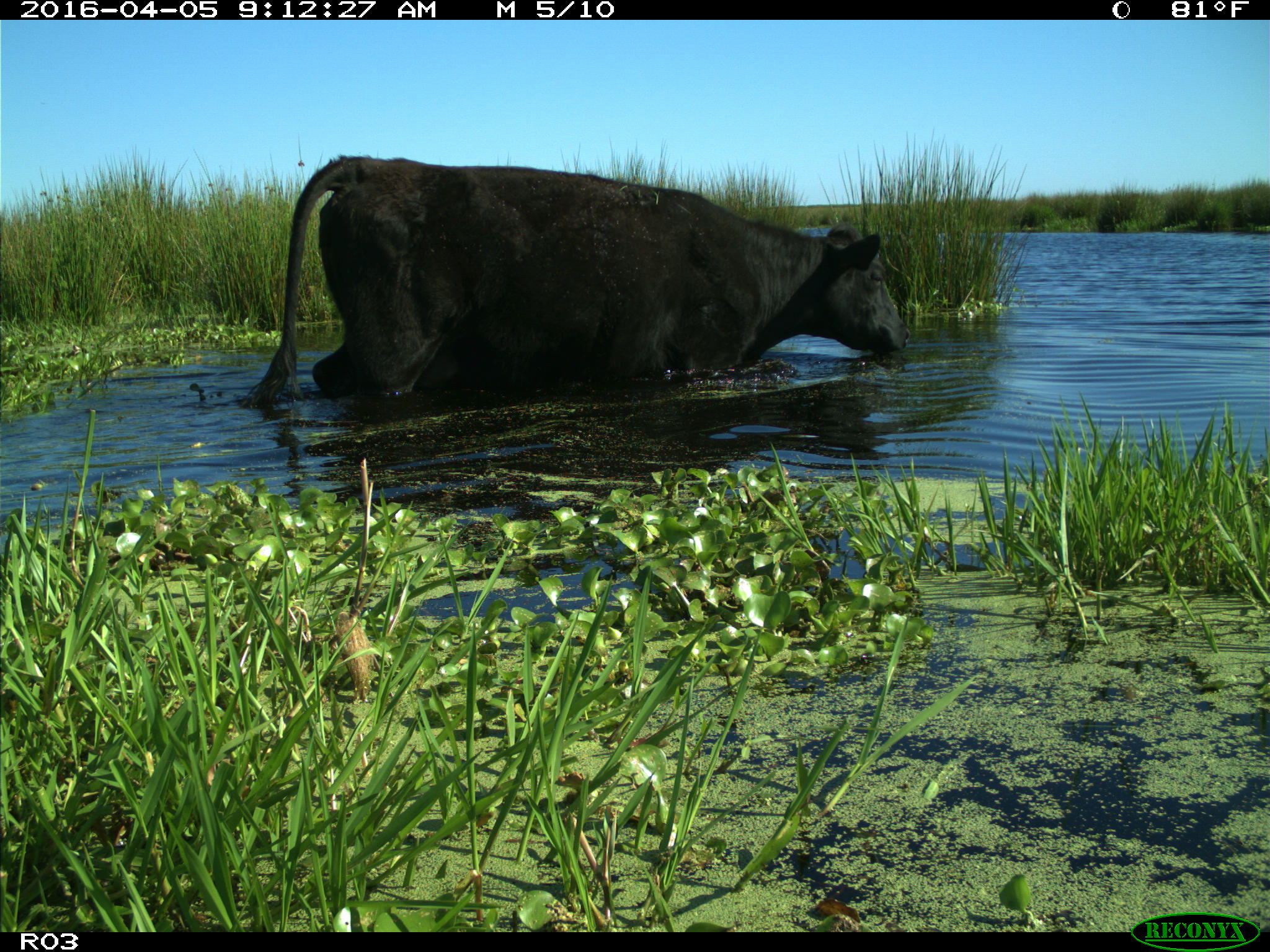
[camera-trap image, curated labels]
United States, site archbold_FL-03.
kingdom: Animalia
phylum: Chordata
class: Mammalia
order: Artiodactyla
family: Bovidae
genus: Bos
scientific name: Bos taurus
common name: domestic cow